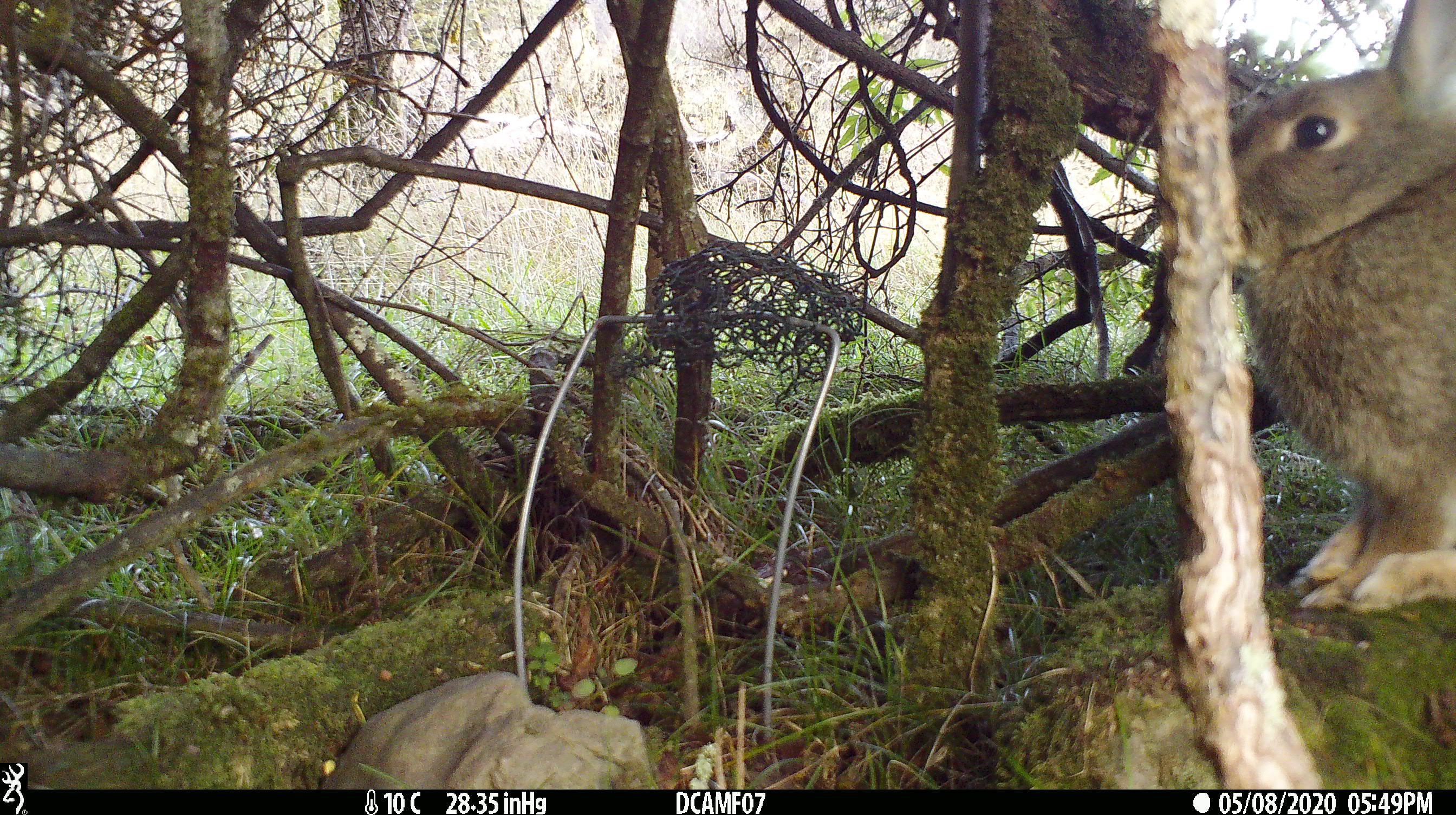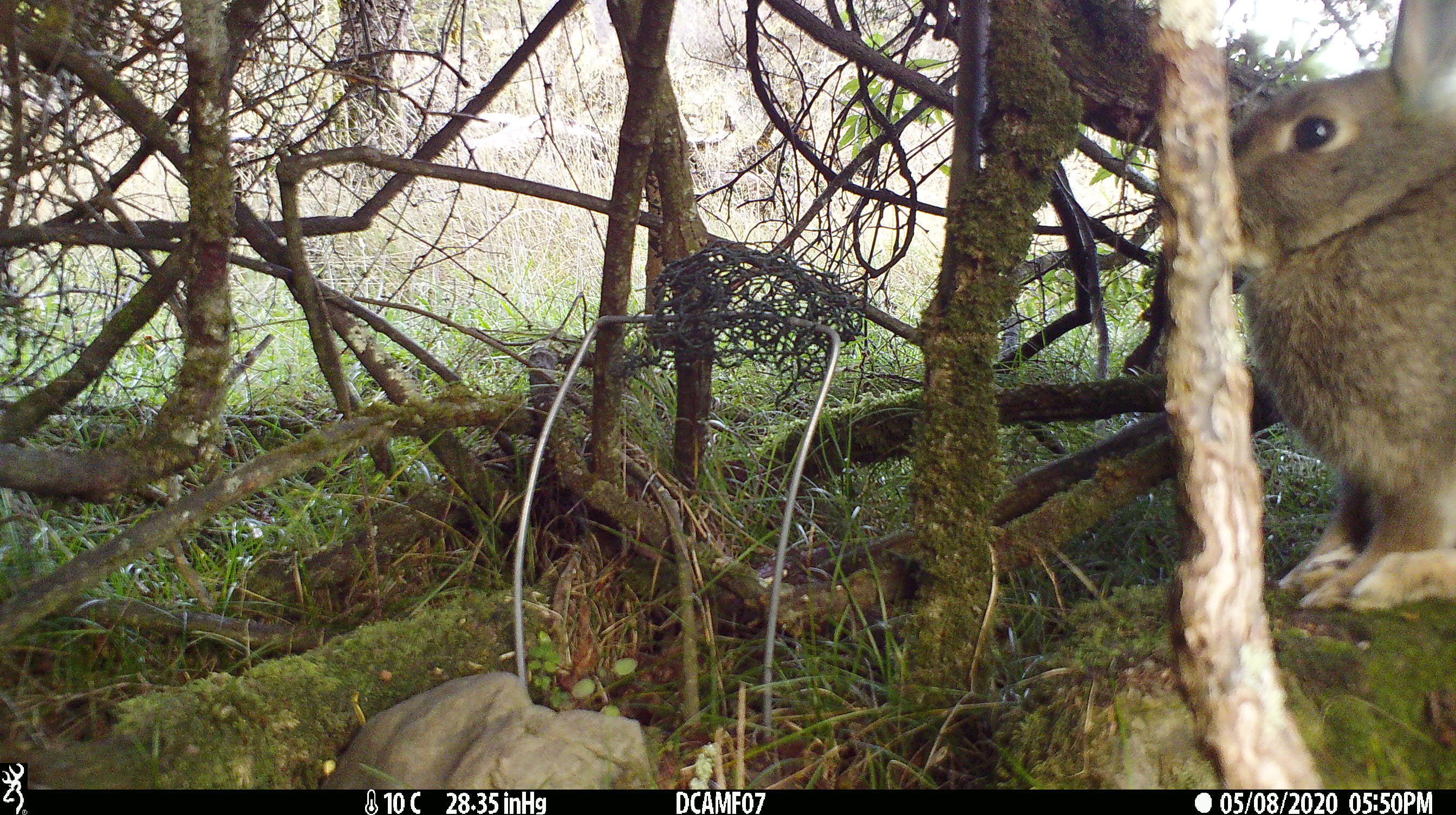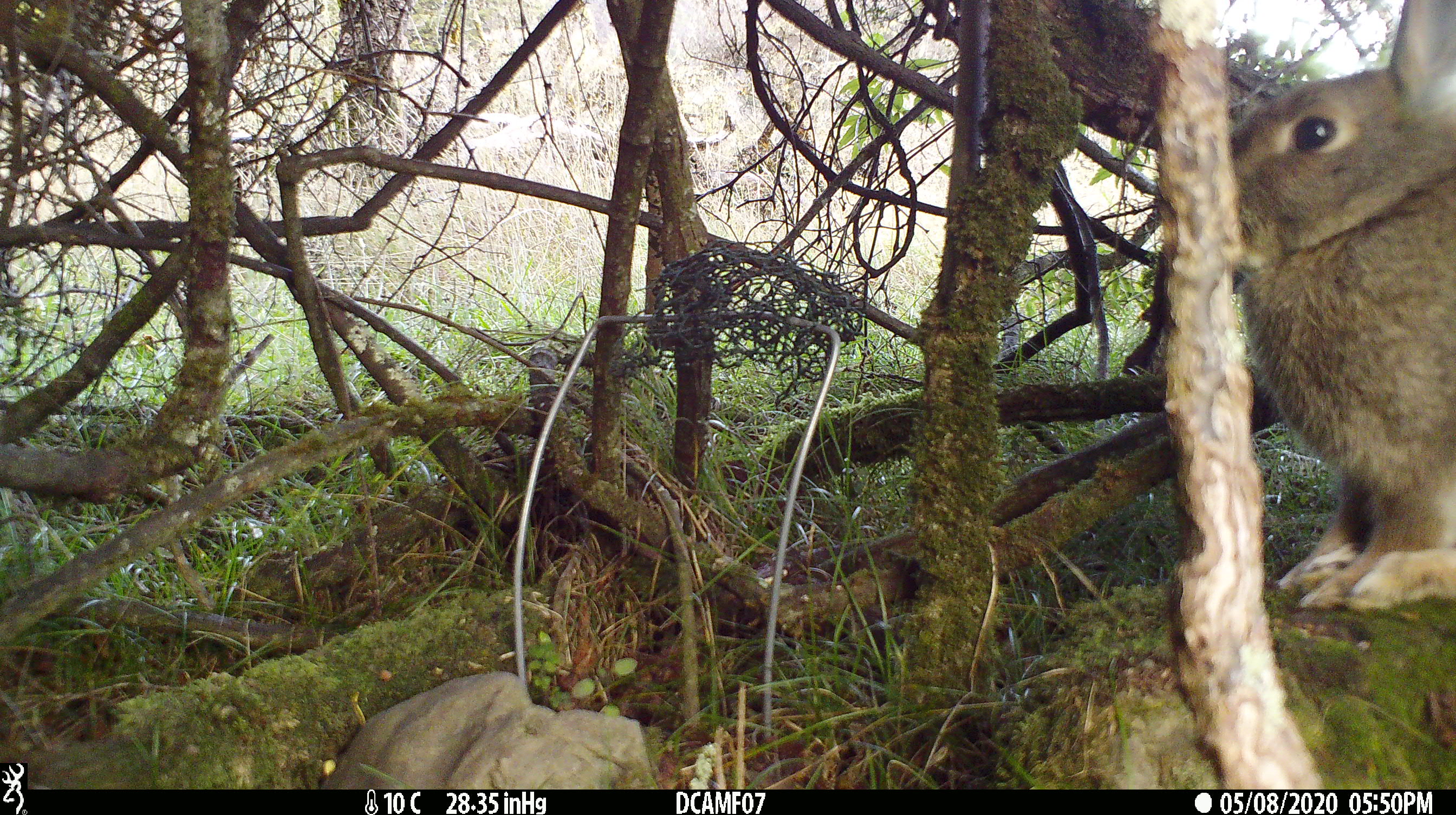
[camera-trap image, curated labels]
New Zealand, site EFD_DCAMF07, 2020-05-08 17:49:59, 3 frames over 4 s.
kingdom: Animalia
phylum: Chordata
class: Mammalia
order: Lagomorpha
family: Leporidae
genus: Oryctolagus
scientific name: Oryctolagus cuniculus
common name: european rabbit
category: rabbit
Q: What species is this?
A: Rabbit (european rabbit) (Oryctolagus cuniculus).